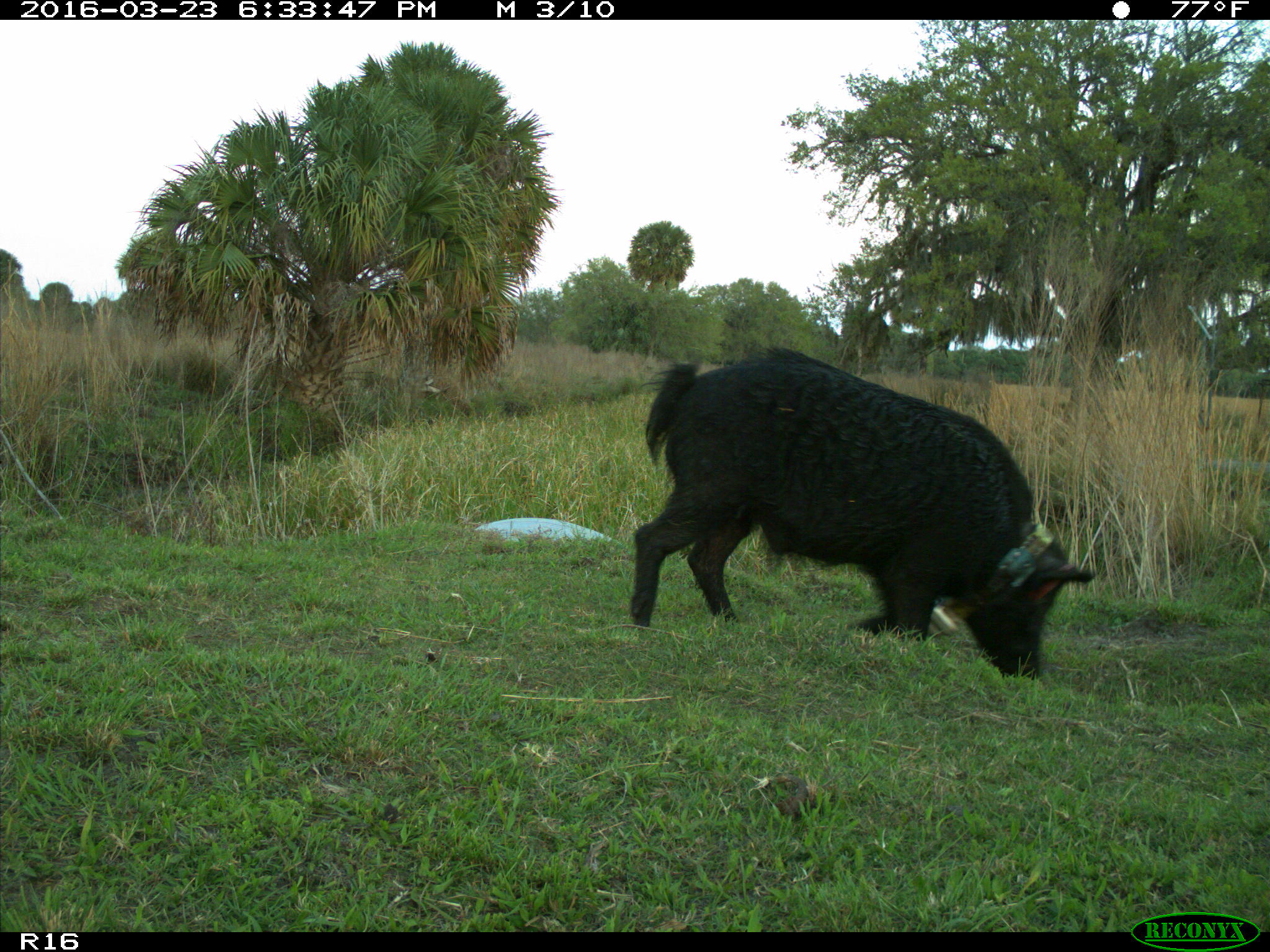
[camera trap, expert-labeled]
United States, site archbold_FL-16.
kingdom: Animalia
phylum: Chordata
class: Mammalia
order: Artiodactyla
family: Suidae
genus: Sus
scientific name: Sus scrofa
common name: wild boar